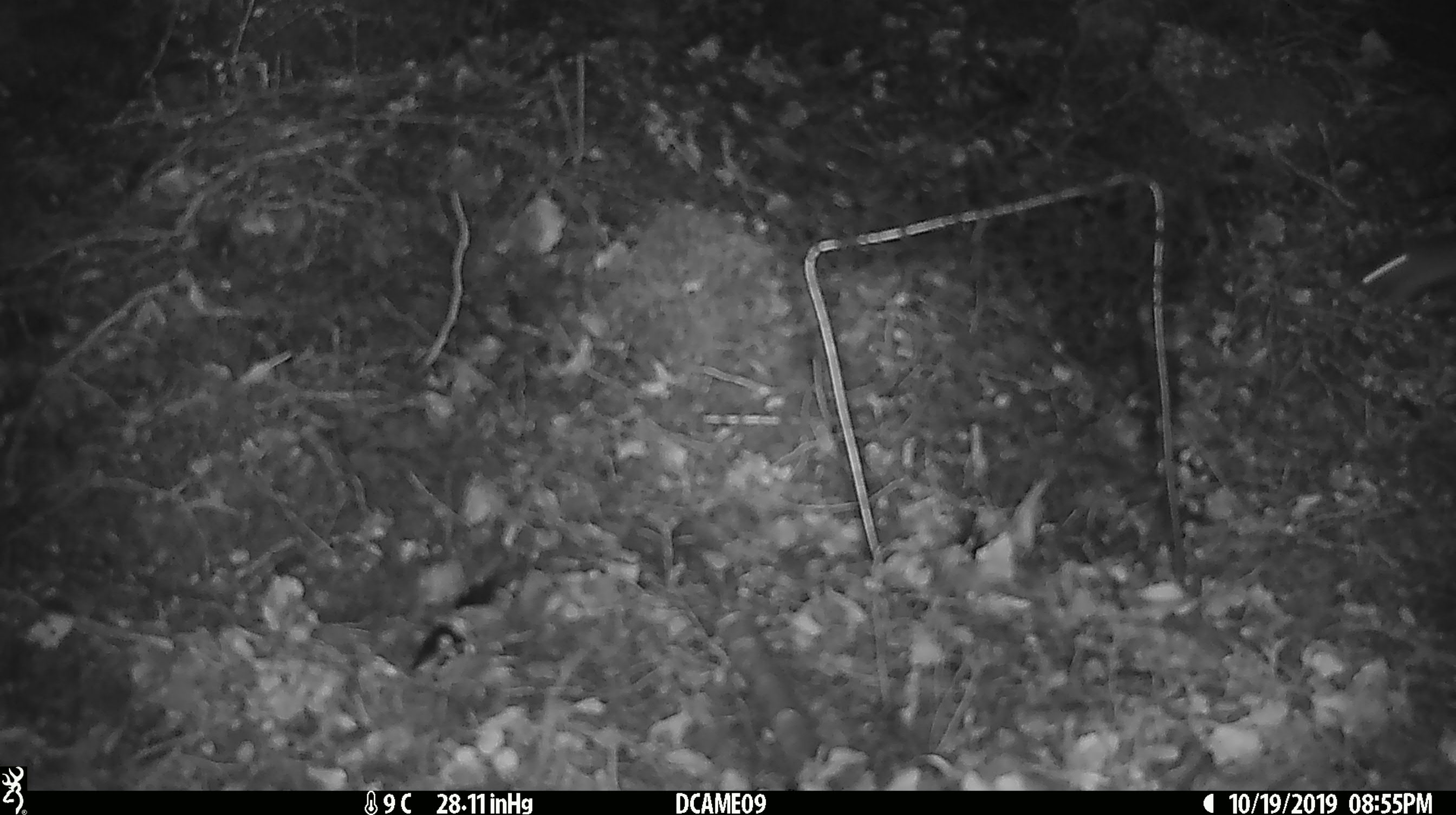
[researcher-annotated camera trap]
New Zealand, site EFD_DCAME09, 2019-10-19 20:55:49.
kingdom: Animalia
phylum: Chordata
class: Mammalia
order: Rodentia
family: Muridae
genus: Mus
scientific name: Mus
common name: mouse